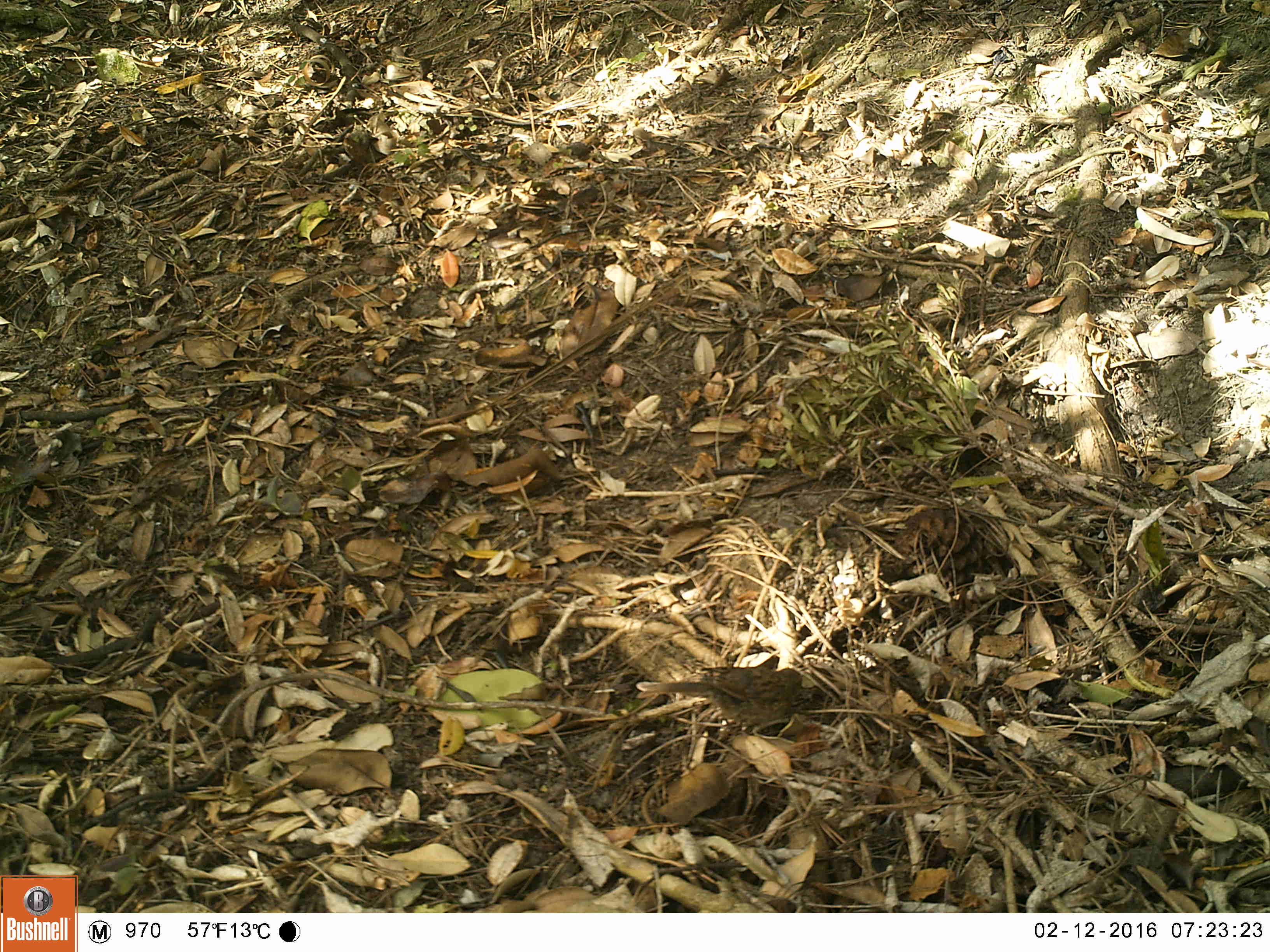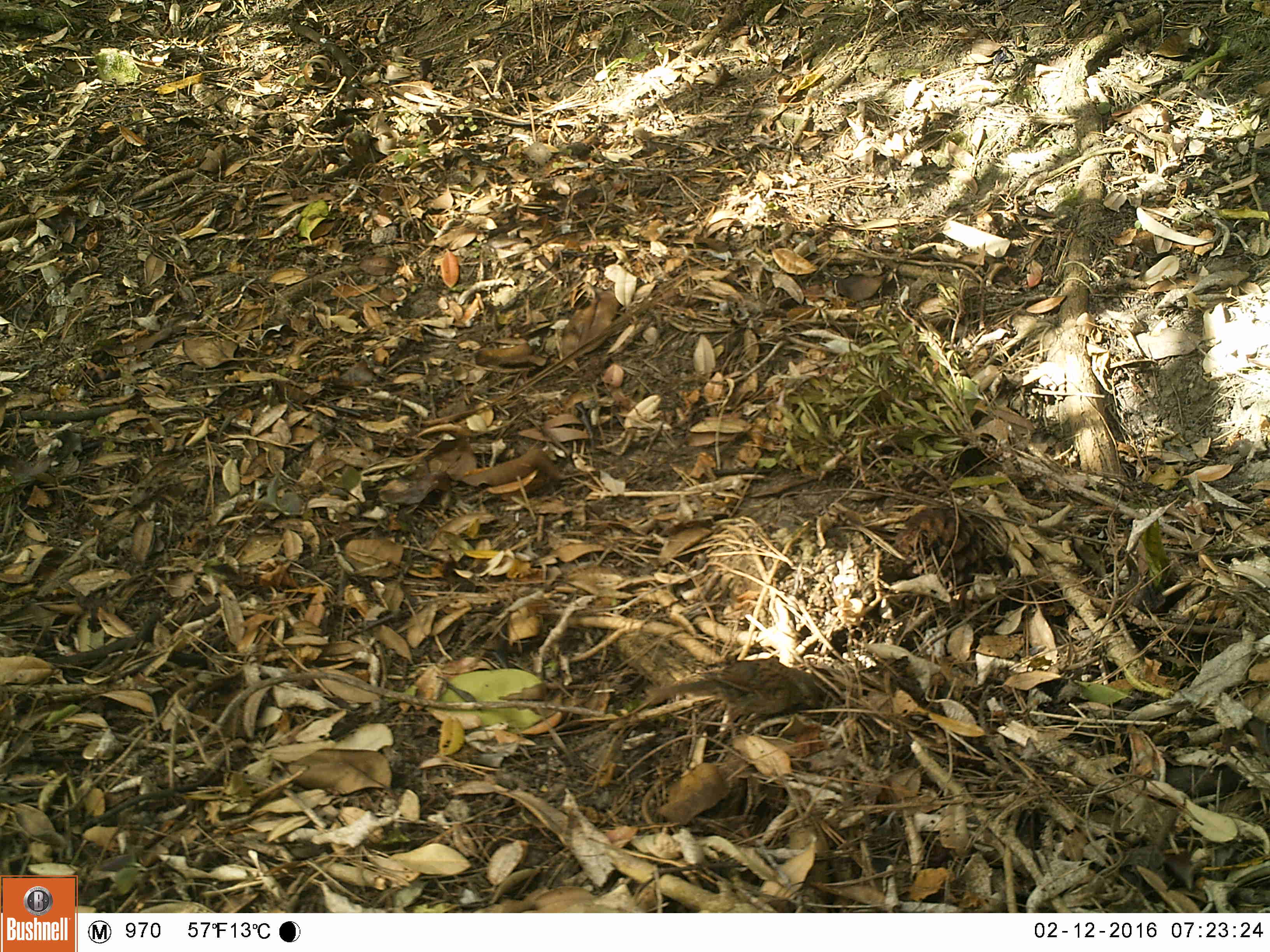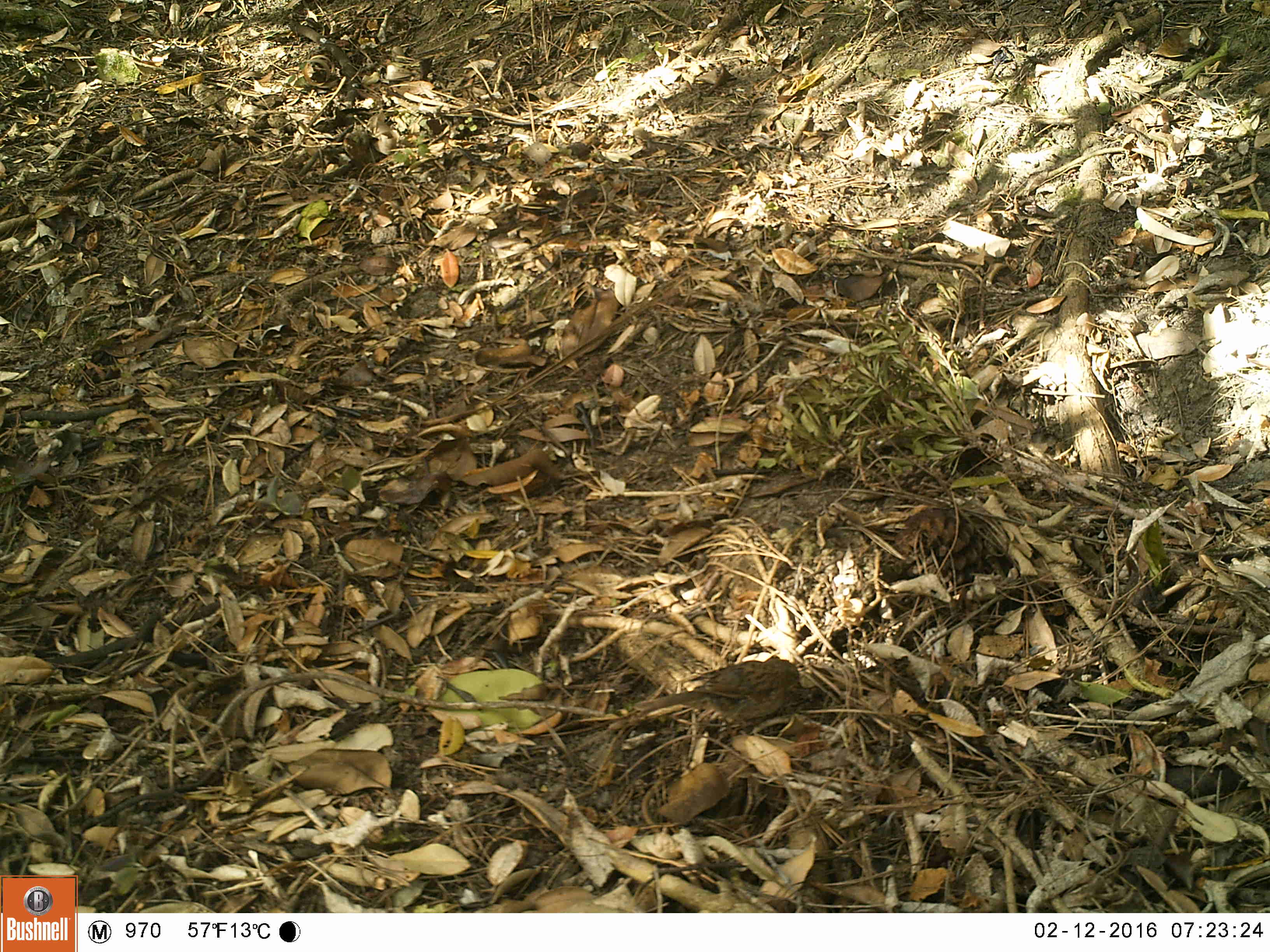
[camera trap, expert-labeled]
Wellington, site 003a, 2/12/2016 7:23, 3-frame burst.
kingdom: Animalia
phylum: Chordata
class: Aves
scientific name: Aves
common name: bird